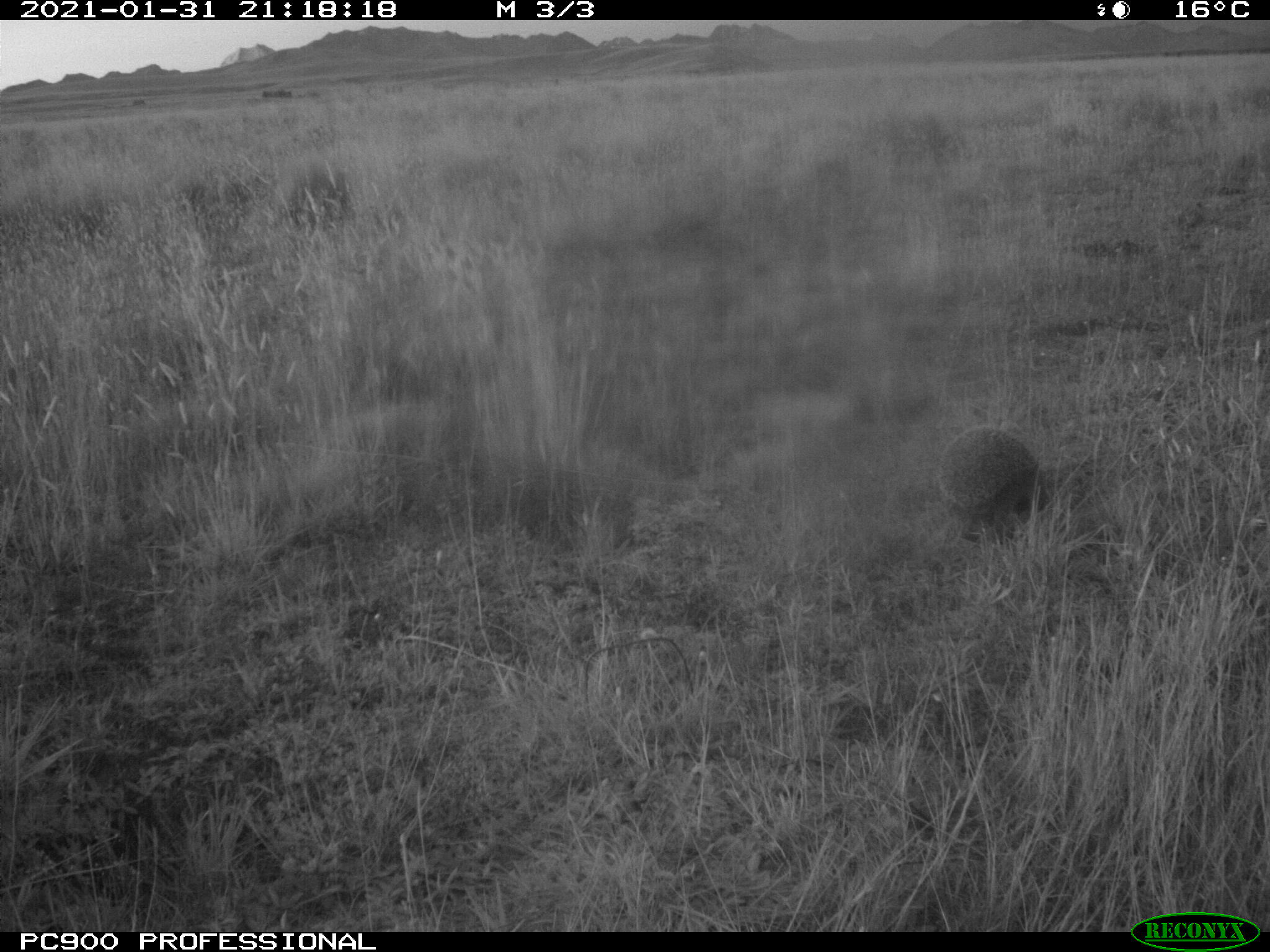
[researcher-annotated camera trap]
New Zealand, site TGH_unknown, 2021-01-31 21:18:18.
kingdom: Animalia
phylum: Chordata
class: Mammalia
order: Eulipotyphla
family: Erinaceidae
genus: Erinaceus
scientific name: Erinaceus europaeus europaeus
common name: european hedgehog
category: hedgehog